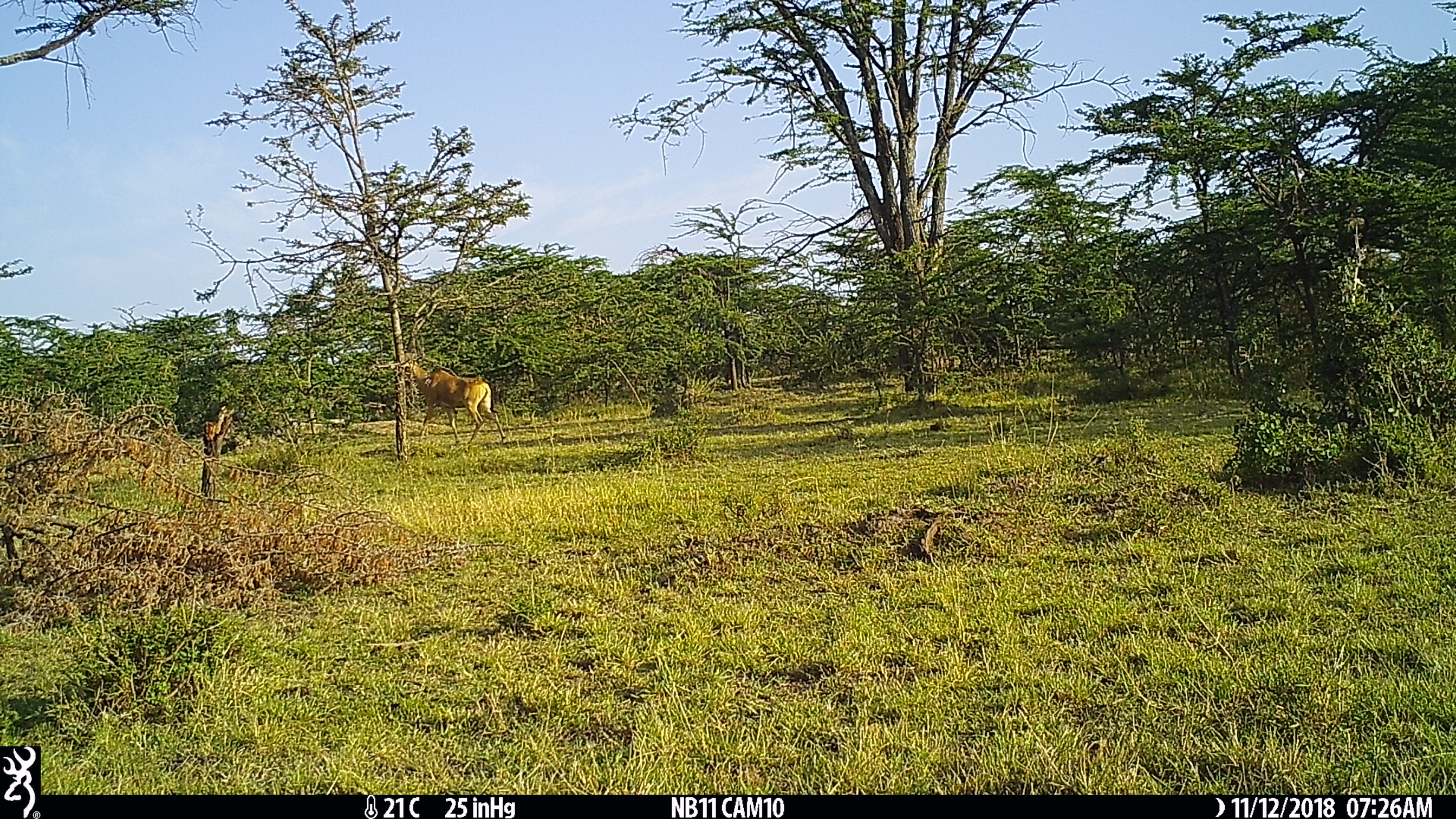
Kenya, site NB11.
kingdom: Animalia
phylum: Chordata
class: Mammalia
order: Artiodactyla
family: Bovidae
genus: Alcelaphus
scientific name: Alcelaphus buselaphus cokii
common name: coke's hartebeest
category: hartebeest cokes